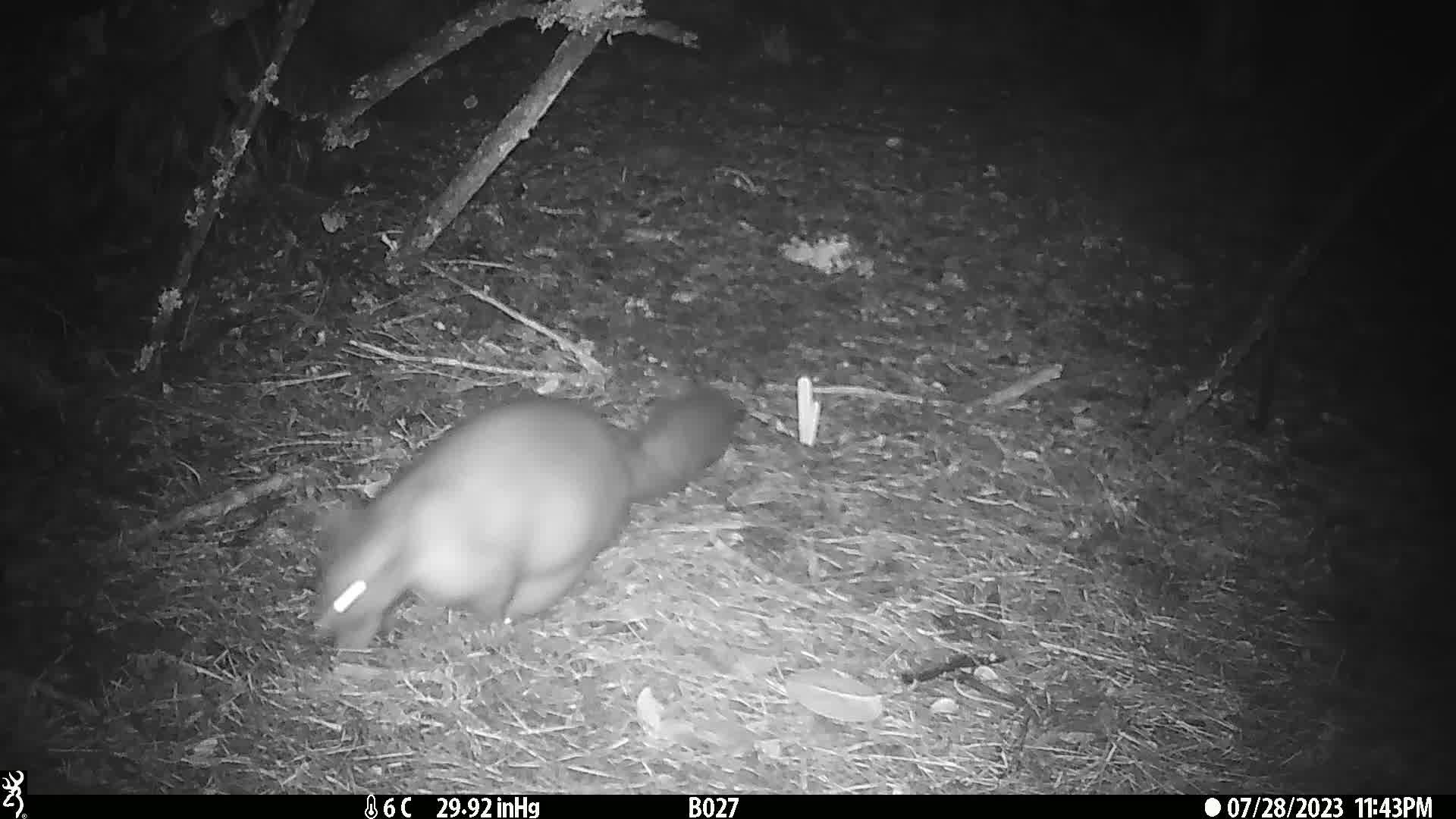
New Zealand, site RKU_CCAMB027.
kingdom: Animalia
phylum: Chordata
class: Mammalia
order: Diprotodontia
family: Phalangeridae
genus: Trichosurus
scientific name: Trichosurus vulpecula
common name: common brushtail possum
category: possum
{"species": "possum (common brushtail possum) (Trichosurus vulpecula)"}